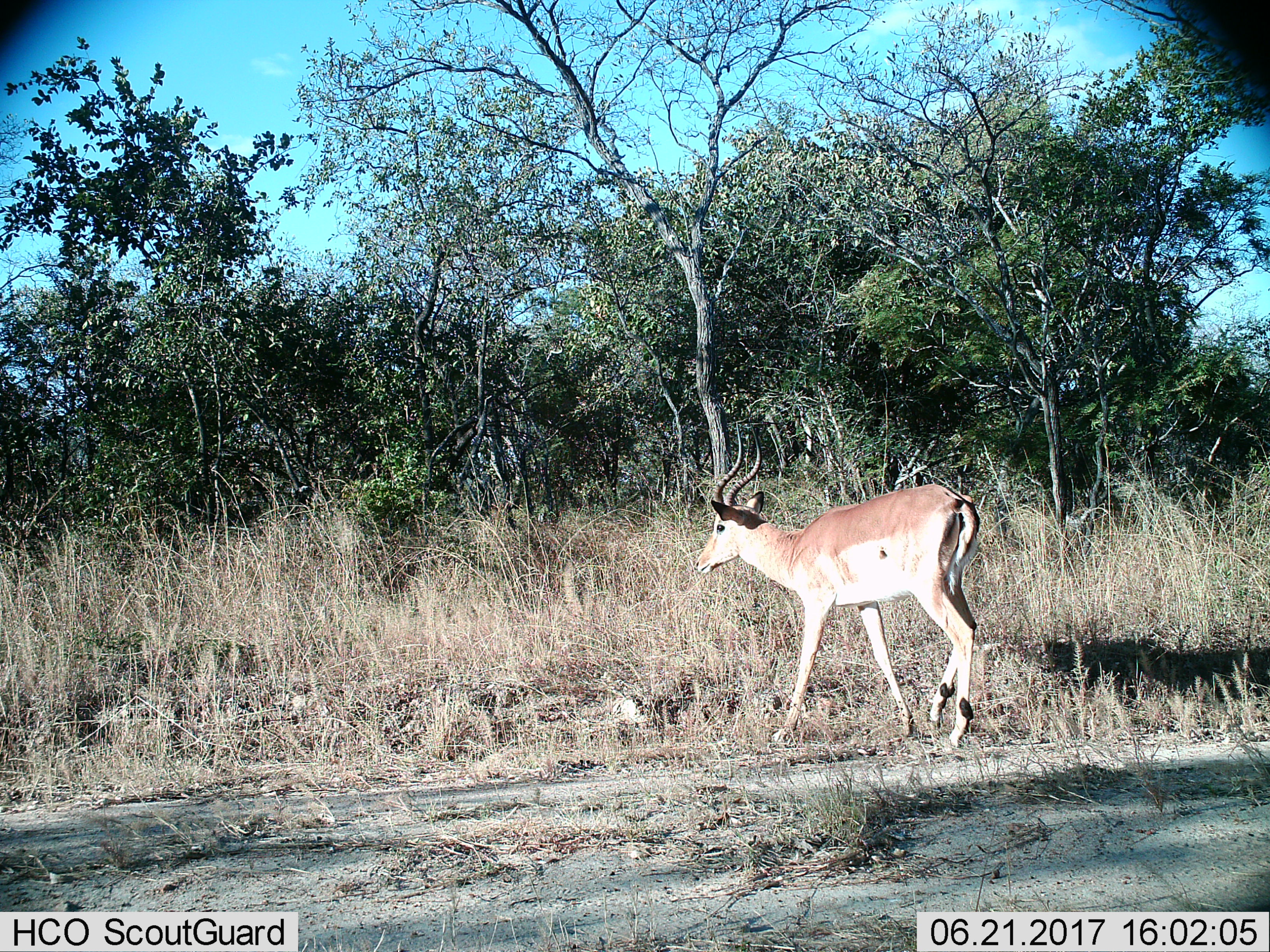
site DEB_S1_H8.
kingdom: Animalia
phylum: Chordata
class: Mammalia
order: Artiodactyla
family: Bovidae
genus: Aepyceros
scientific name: Aepyceros melampus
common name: impala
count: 1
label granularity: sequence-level